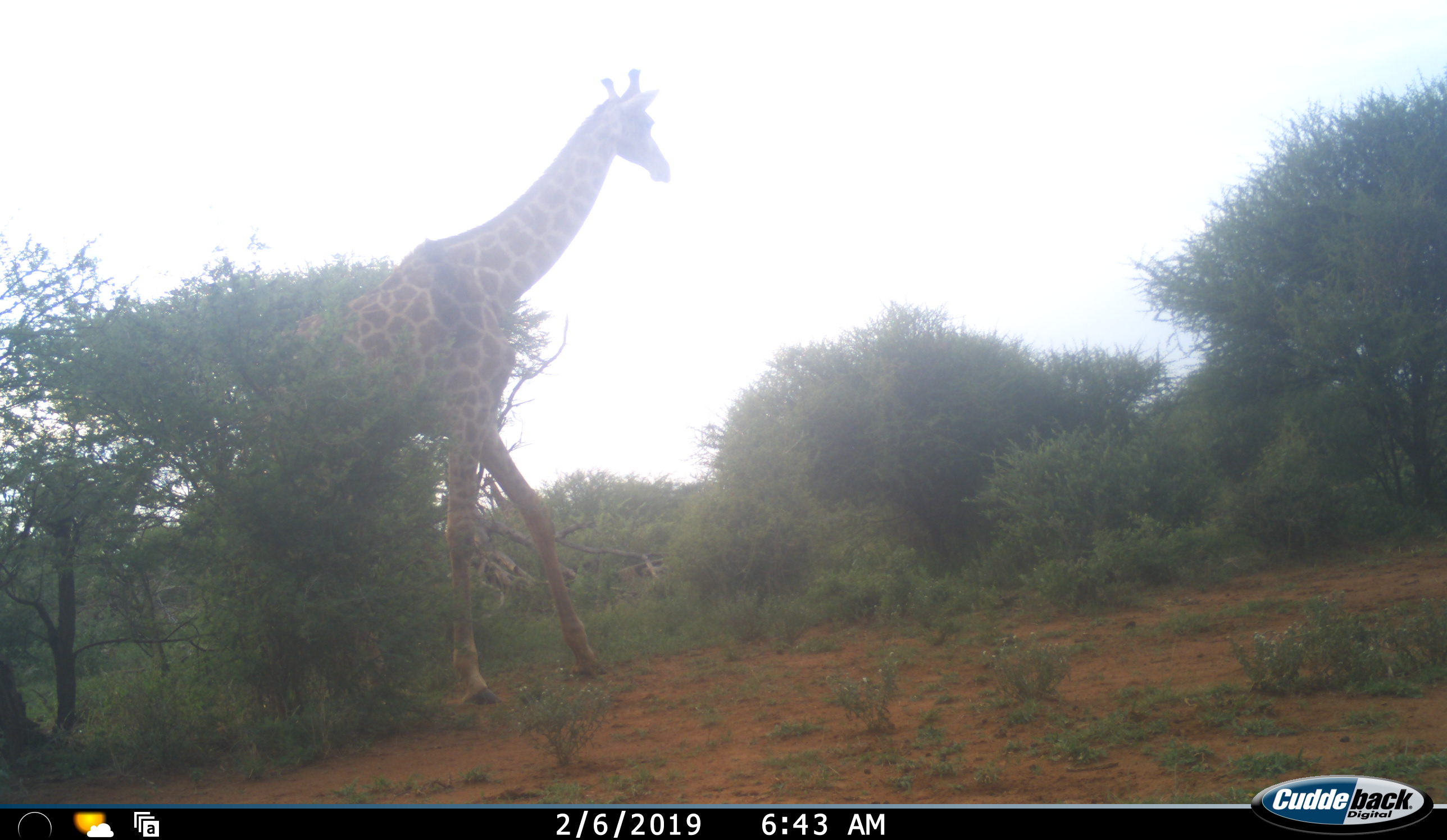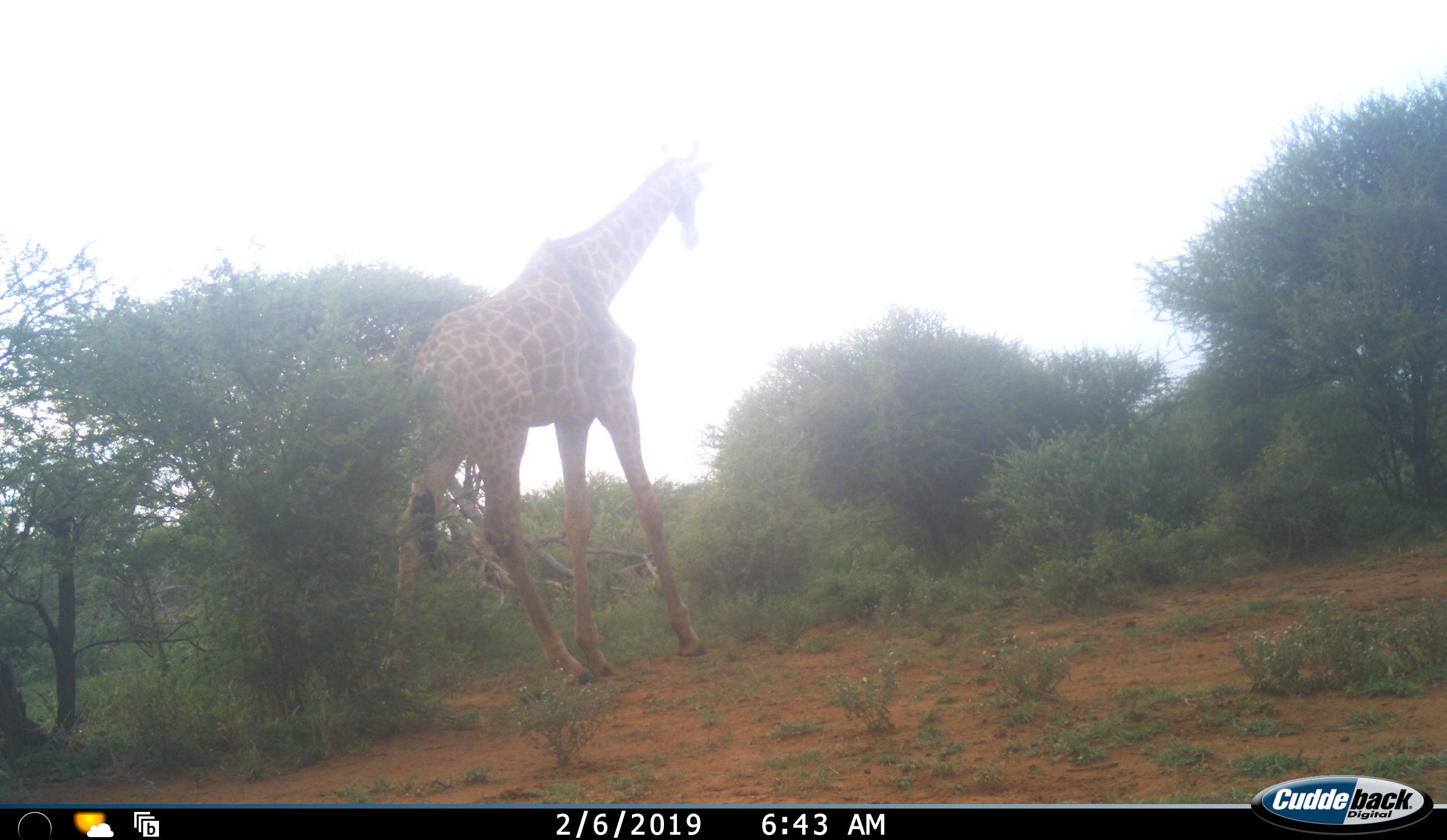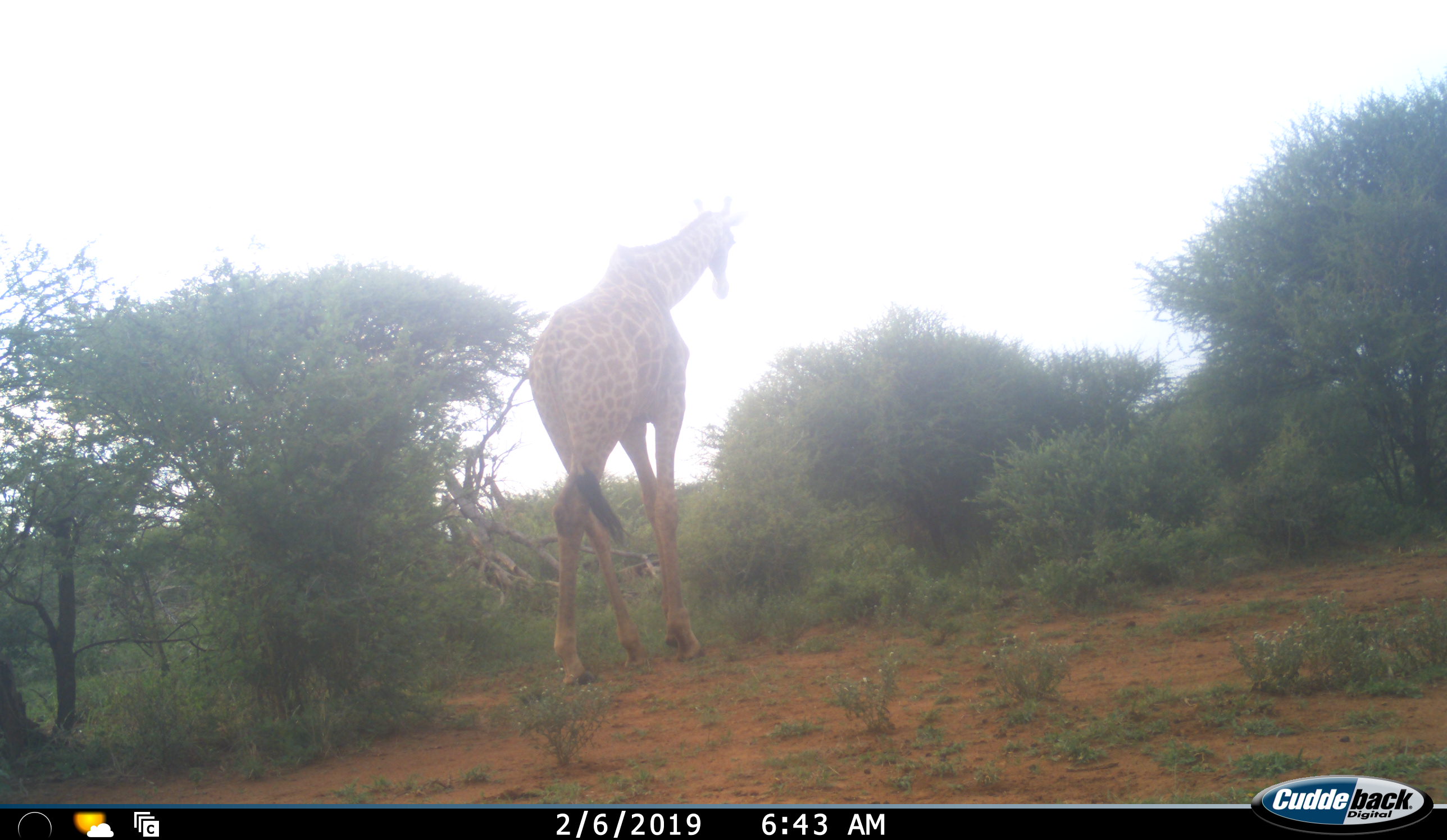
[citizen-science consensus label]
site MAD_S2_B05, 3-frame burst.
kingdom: Animalia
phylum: Chordata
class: Mammalia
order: Artiodactyla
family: Giraffidae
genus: Giraffa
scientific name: Giraffa camelopardalis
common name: giraffe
Giraffe (Giraffa camelopardalis), count 1. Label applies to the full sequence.